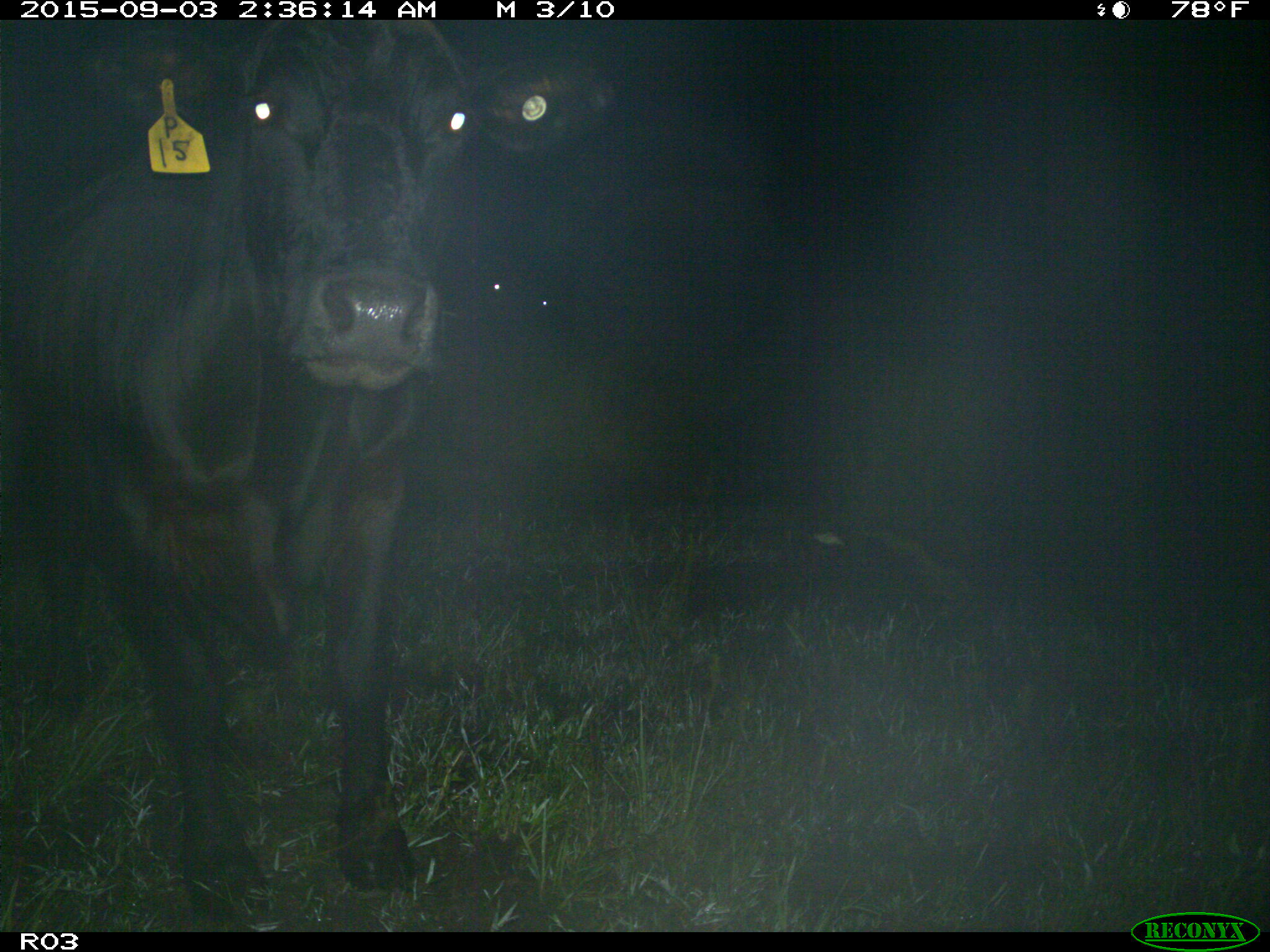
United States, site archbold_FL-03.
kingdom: Animalia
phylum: Chordata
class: Mammalia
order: Artiodactyla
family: Bovidae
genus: Bos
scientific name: Bos taurus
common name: domestic cow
Bos taurus (domestic cow).